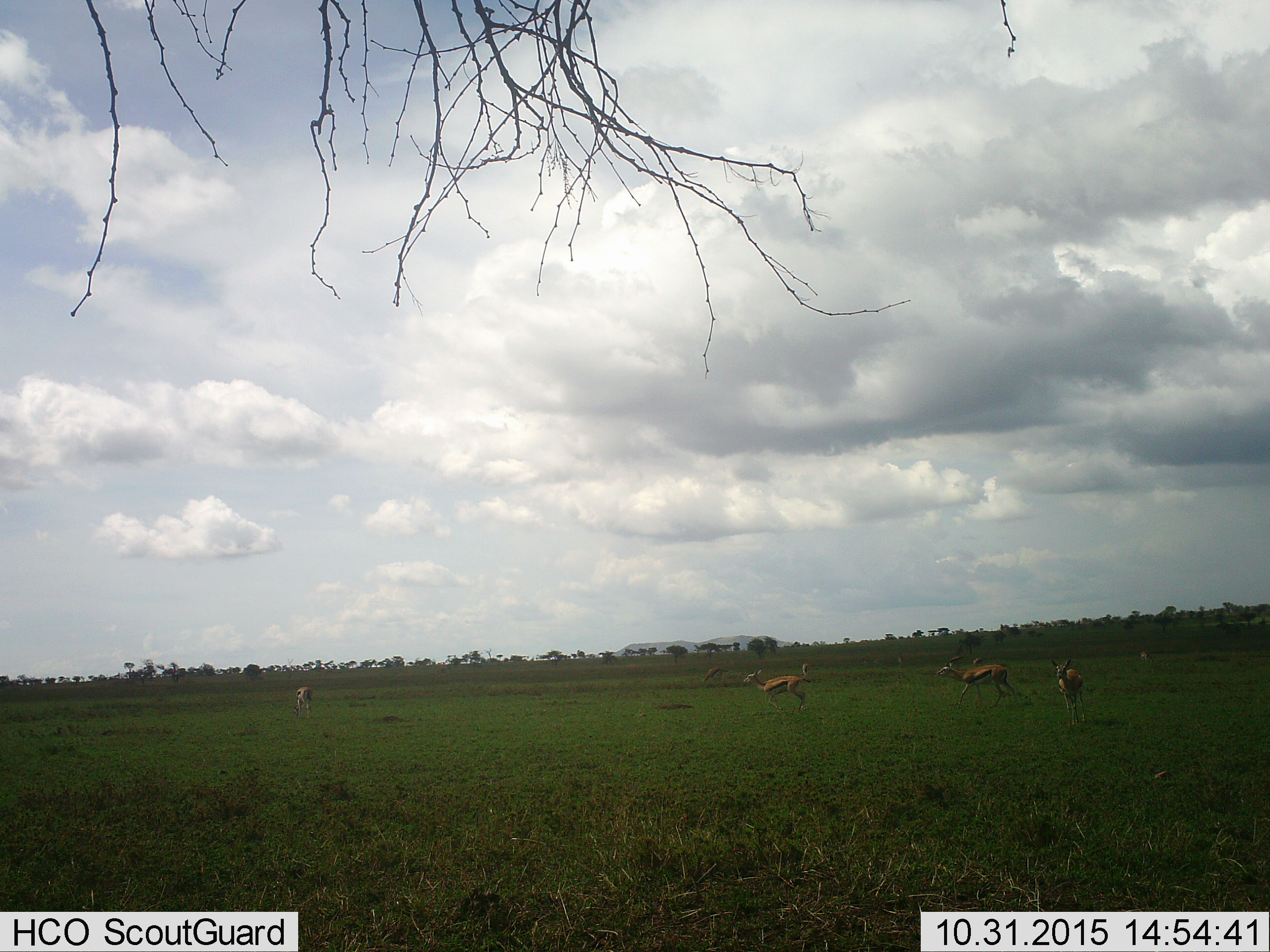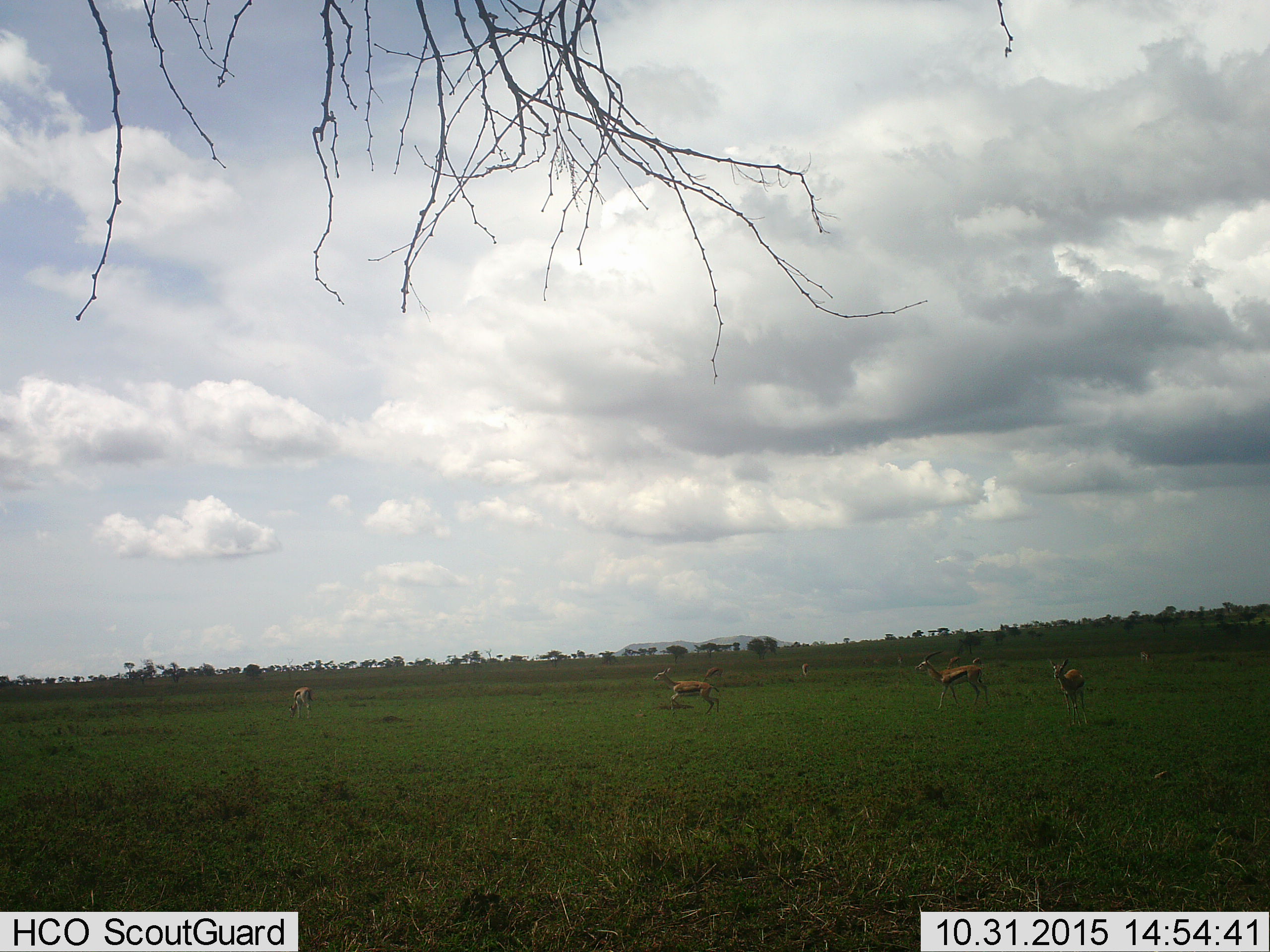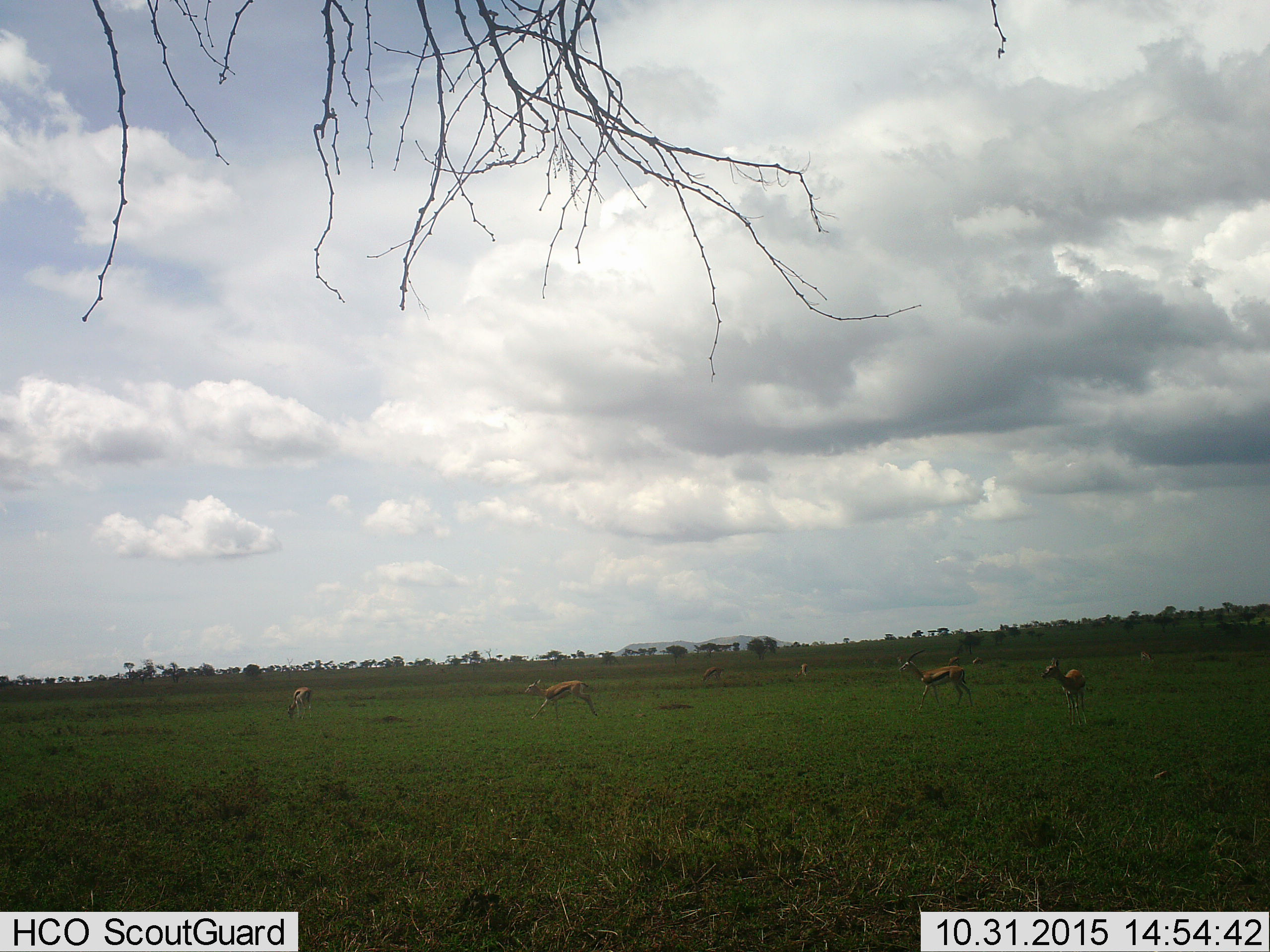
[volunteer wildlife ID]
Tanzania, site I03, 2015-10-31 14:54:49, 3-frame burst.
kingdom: Animalia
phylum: Chordata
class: Mammalia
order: Artiodactyla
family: Bovidae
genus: Eudorcas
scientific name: Eudorcas thomsonii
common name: thomson's gazelle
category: gazellethomsons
Gazellethomsons (thomson's gazelle) (Eudorcas thomsonii), count 10. Behavior (volunteer vote fractions): standing 38%, resting 0%, moving 88%, interacting 12%. Young present (vote fraction): 0%. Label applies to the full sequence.